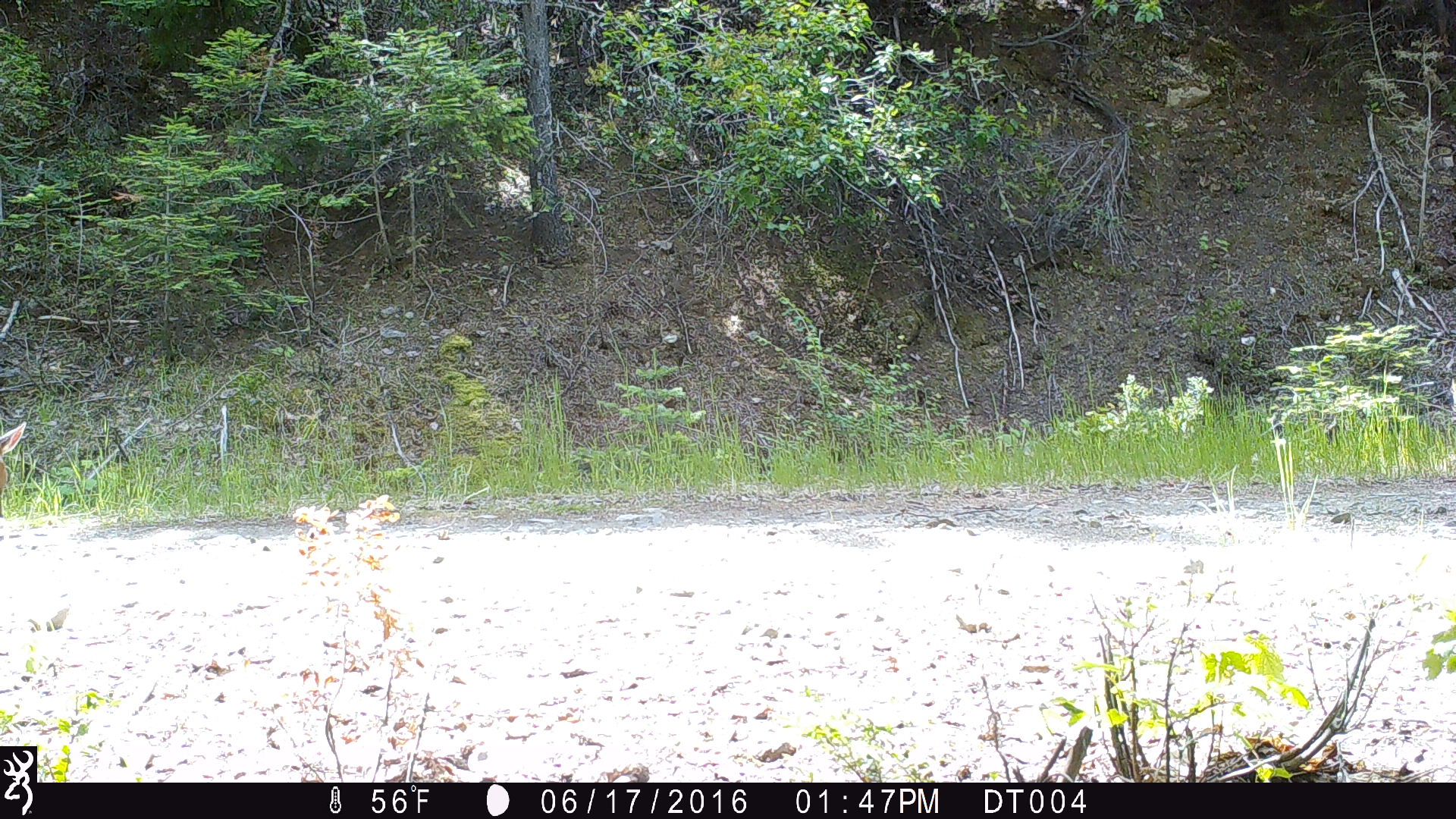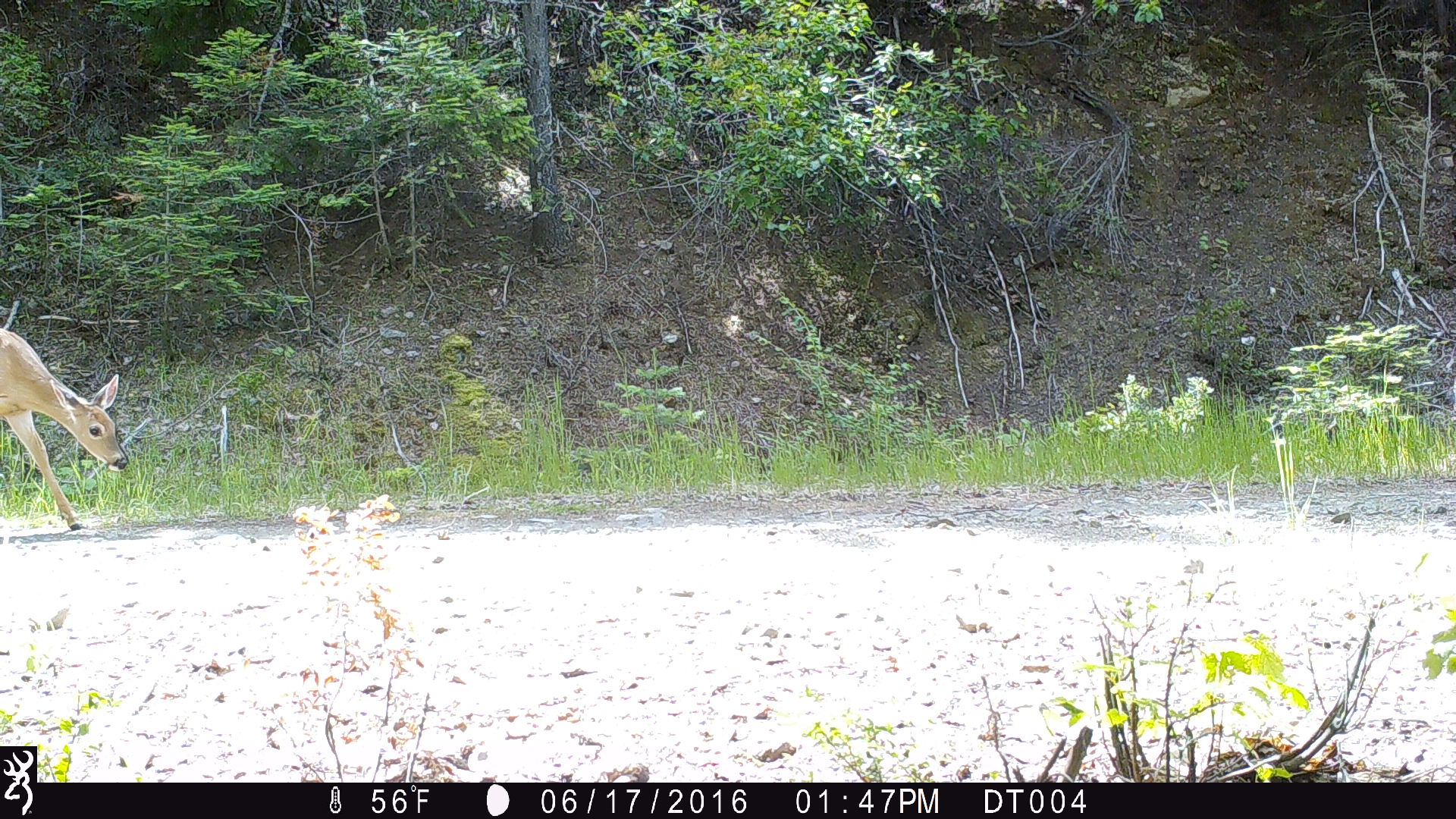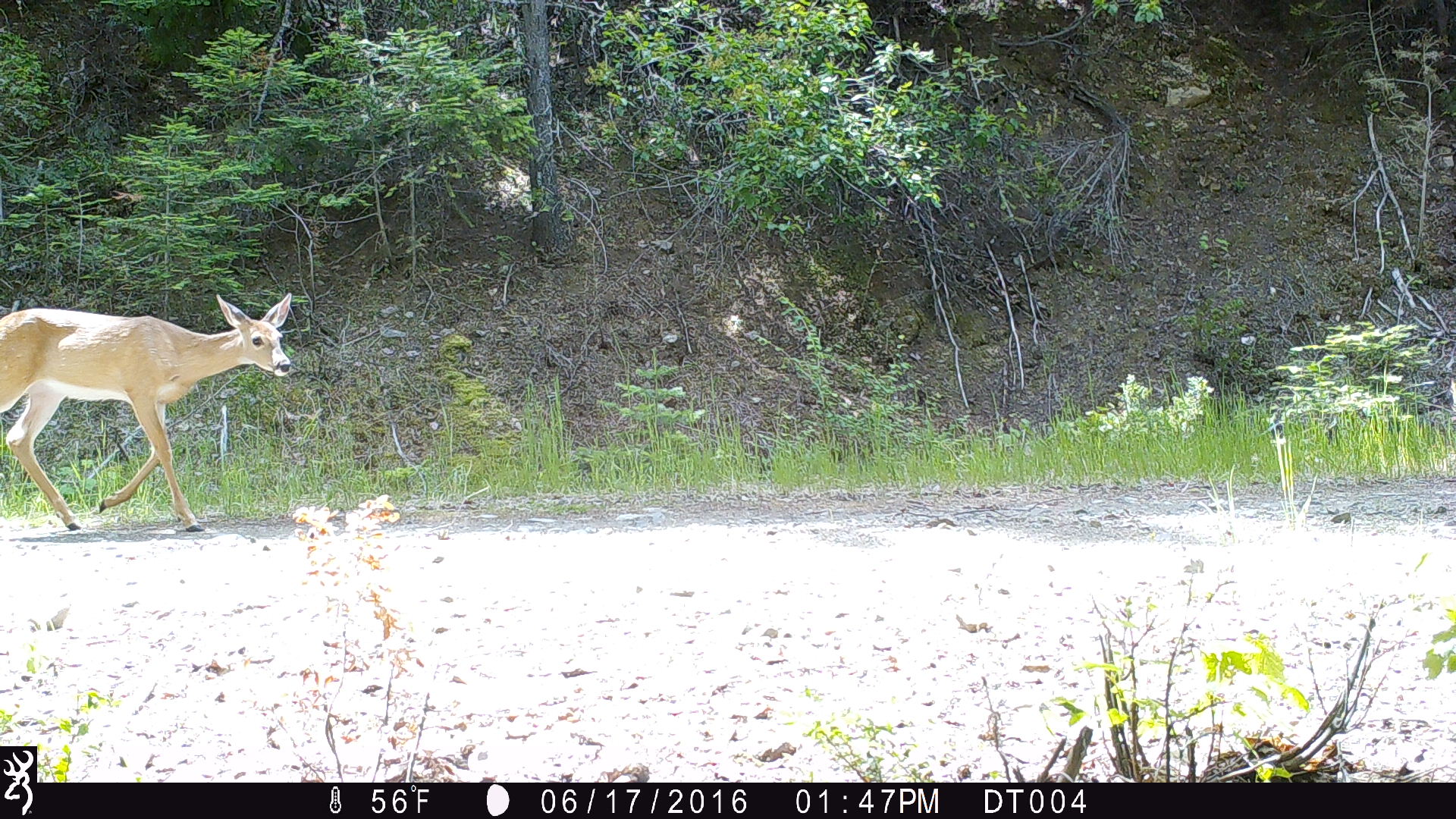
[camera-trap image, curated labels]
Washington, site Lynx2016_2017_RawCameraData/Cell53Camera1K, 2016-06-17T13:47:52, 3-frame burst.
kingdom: Animalia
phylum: Chordata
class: Mammalia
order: Artiodactyla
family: Cervidae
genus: Odocoileus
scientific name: Odocoileus virginianus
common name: white-tailed deer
Odocoileus virginianus (white-tailed deer). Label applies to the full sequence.